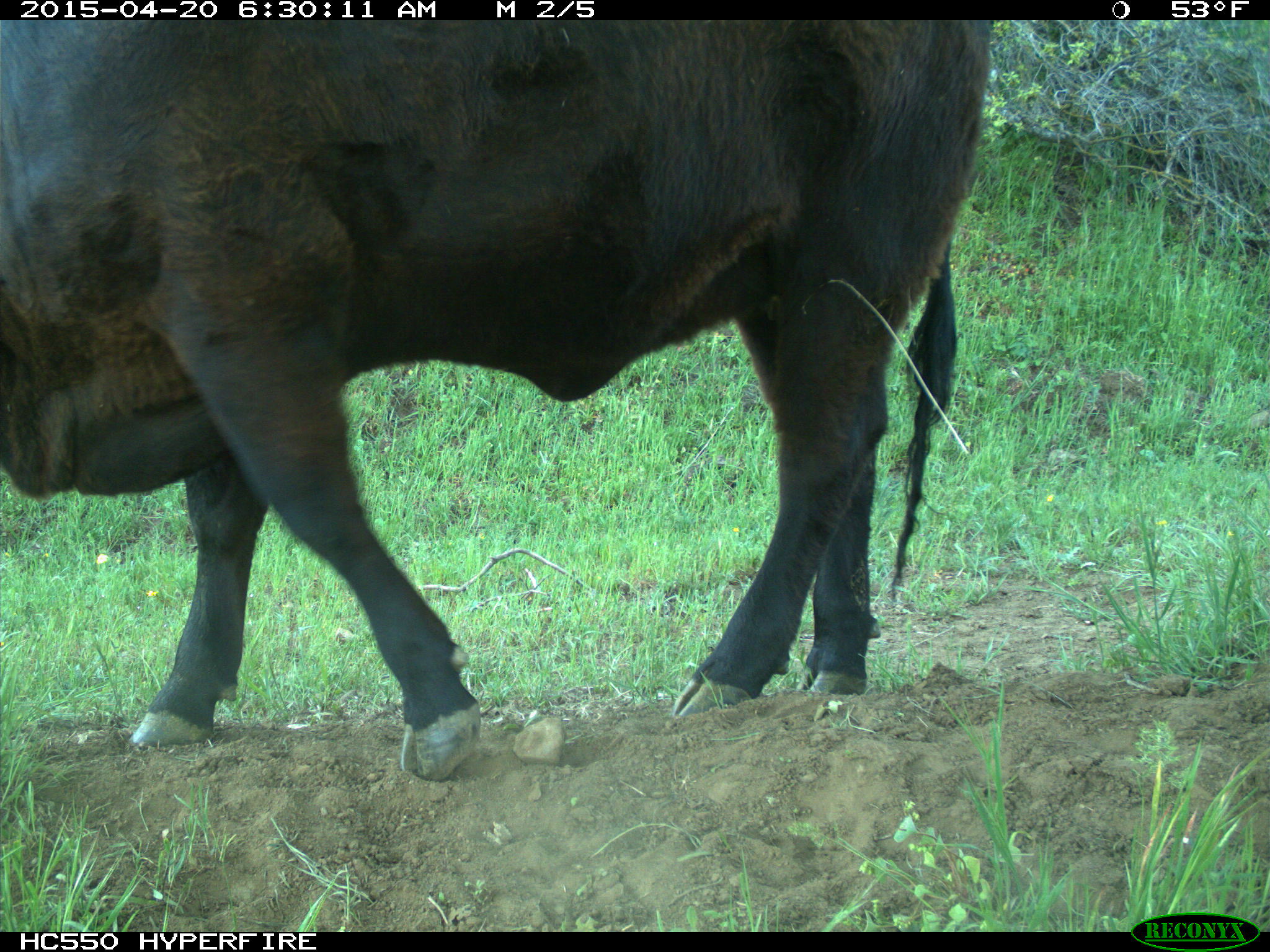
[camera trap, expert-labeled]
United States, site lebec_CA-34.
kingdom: Animalia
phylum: Chordata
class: Mammalia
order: Artiodactyla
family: Bovidae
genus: Bos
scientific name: Bos taurus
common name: domestic cow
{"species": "Bos taurus (domestic cow)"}